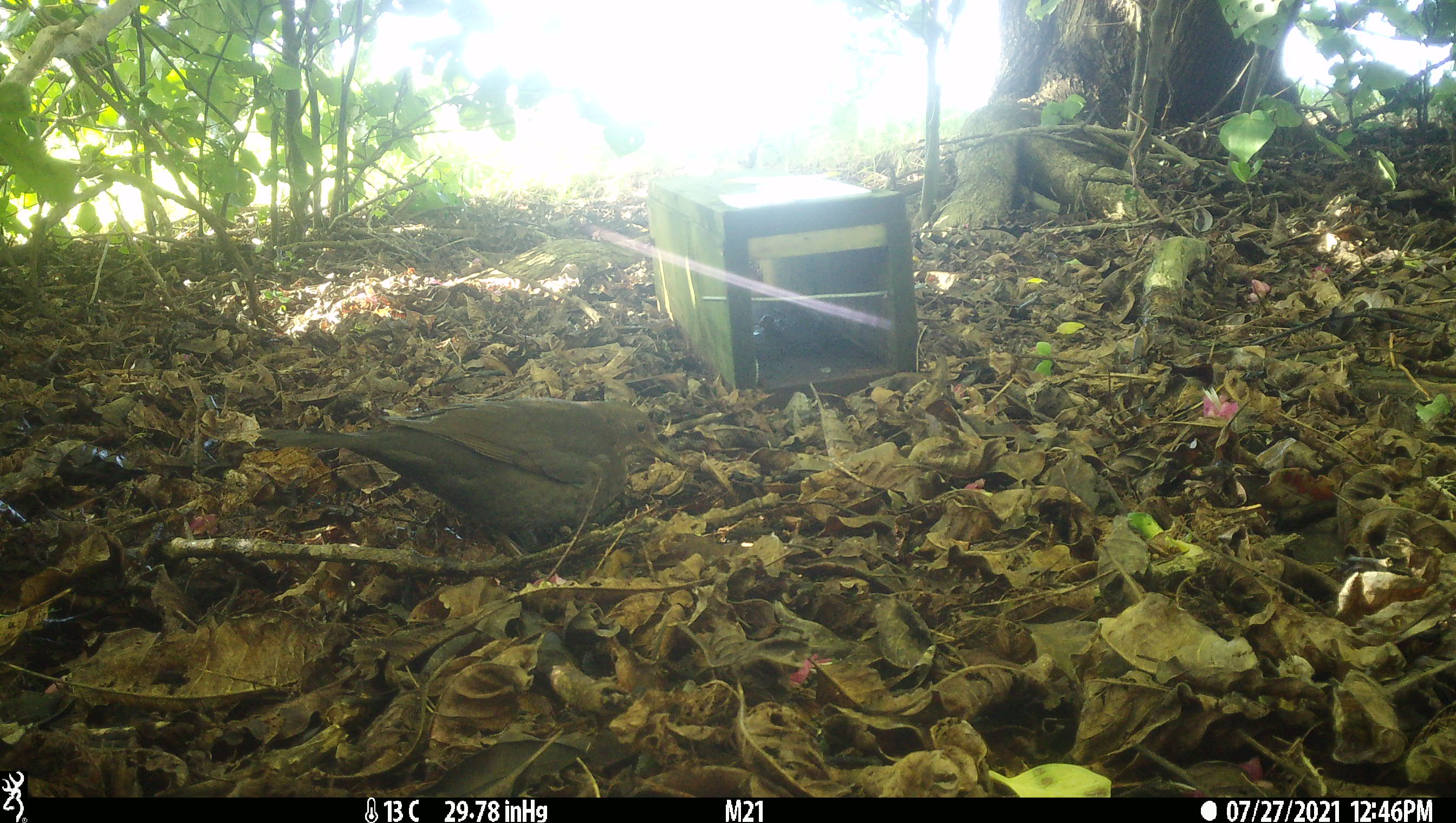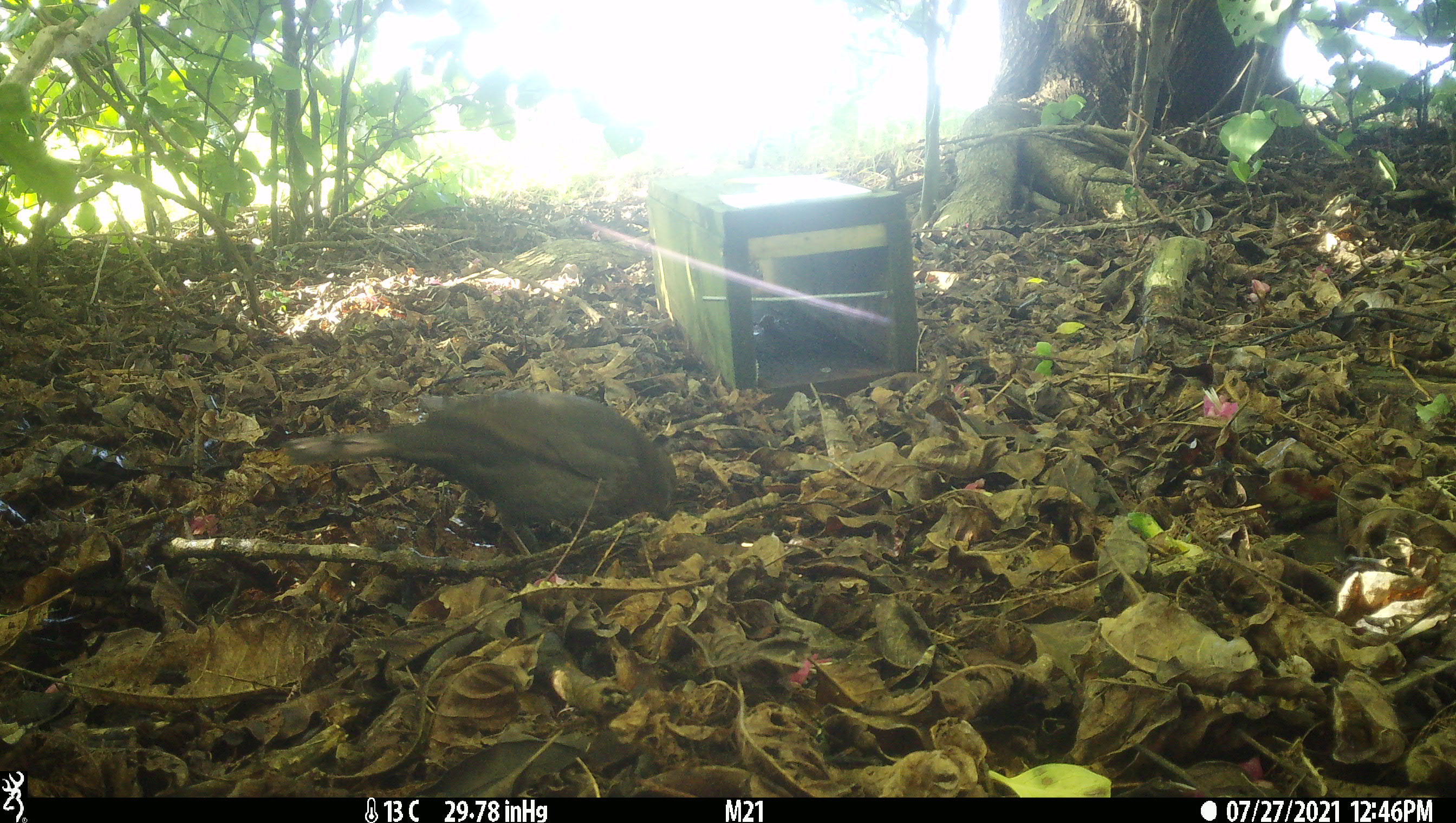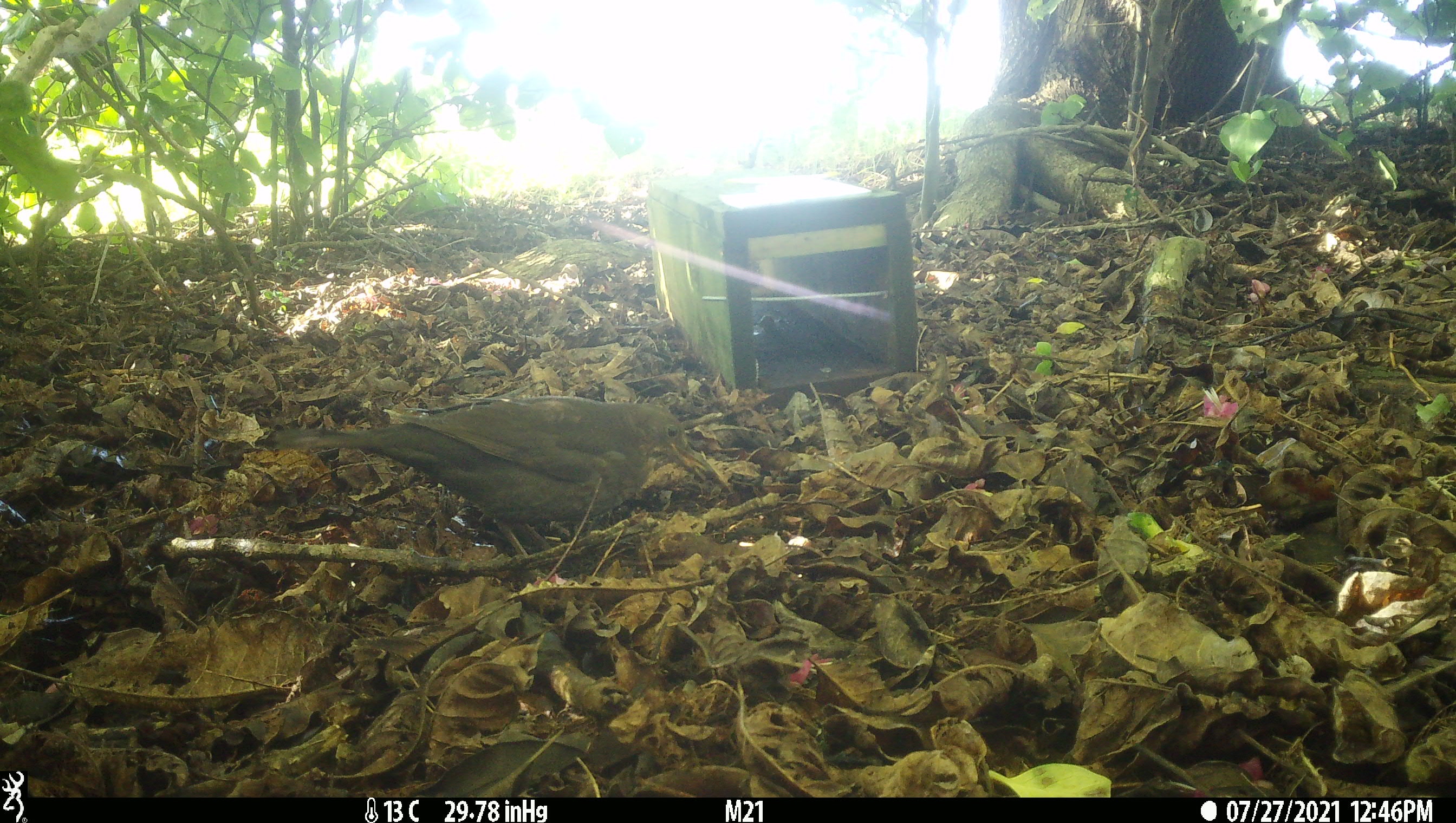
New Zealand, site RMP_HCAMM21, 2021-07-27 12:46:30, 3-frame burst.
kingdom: Animalia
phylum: Chordata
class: Aves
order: Passeriformes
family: Turdidae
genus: Turdus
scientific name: Turdus merula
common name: eurasian blackbird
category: blackbird